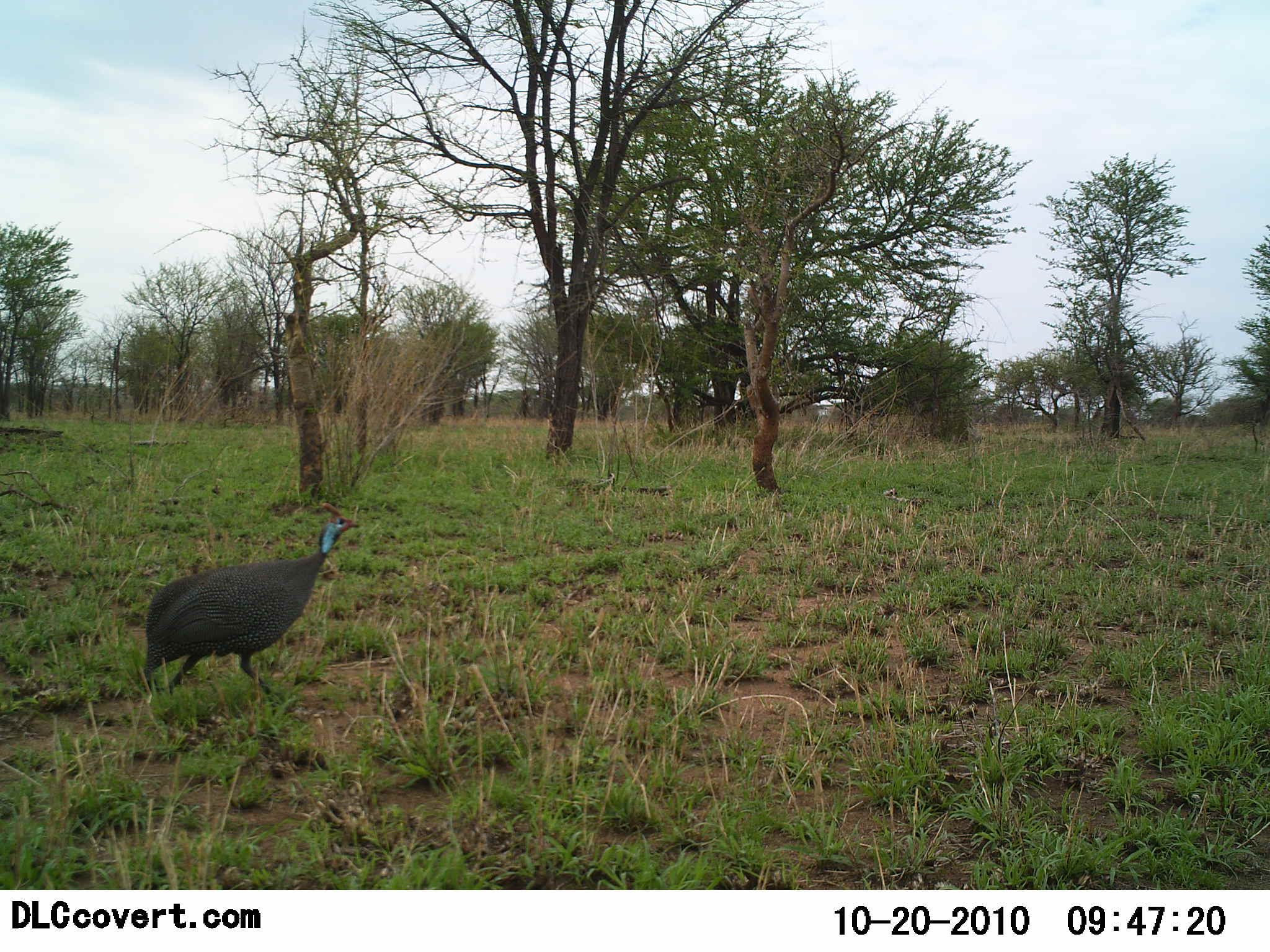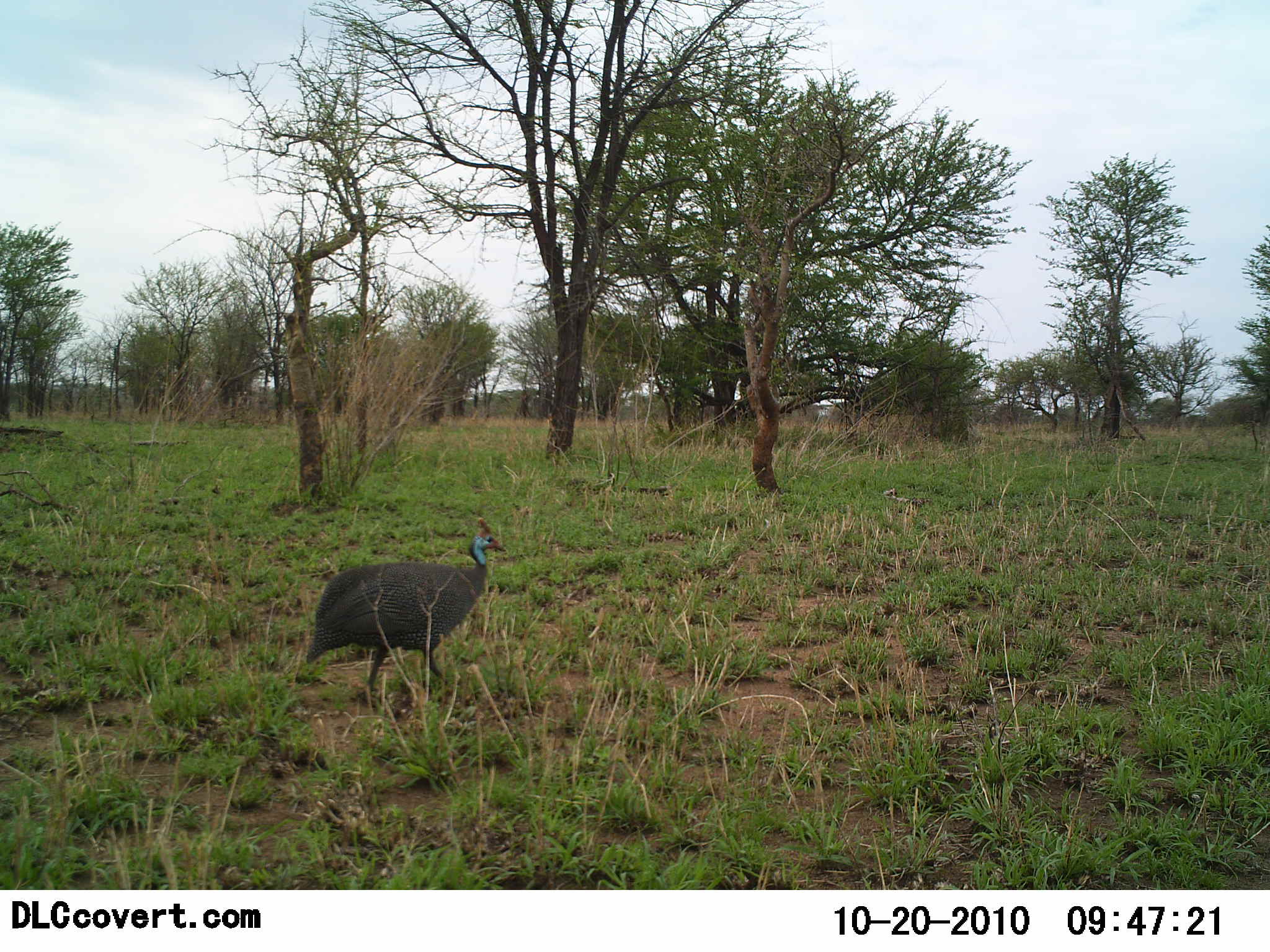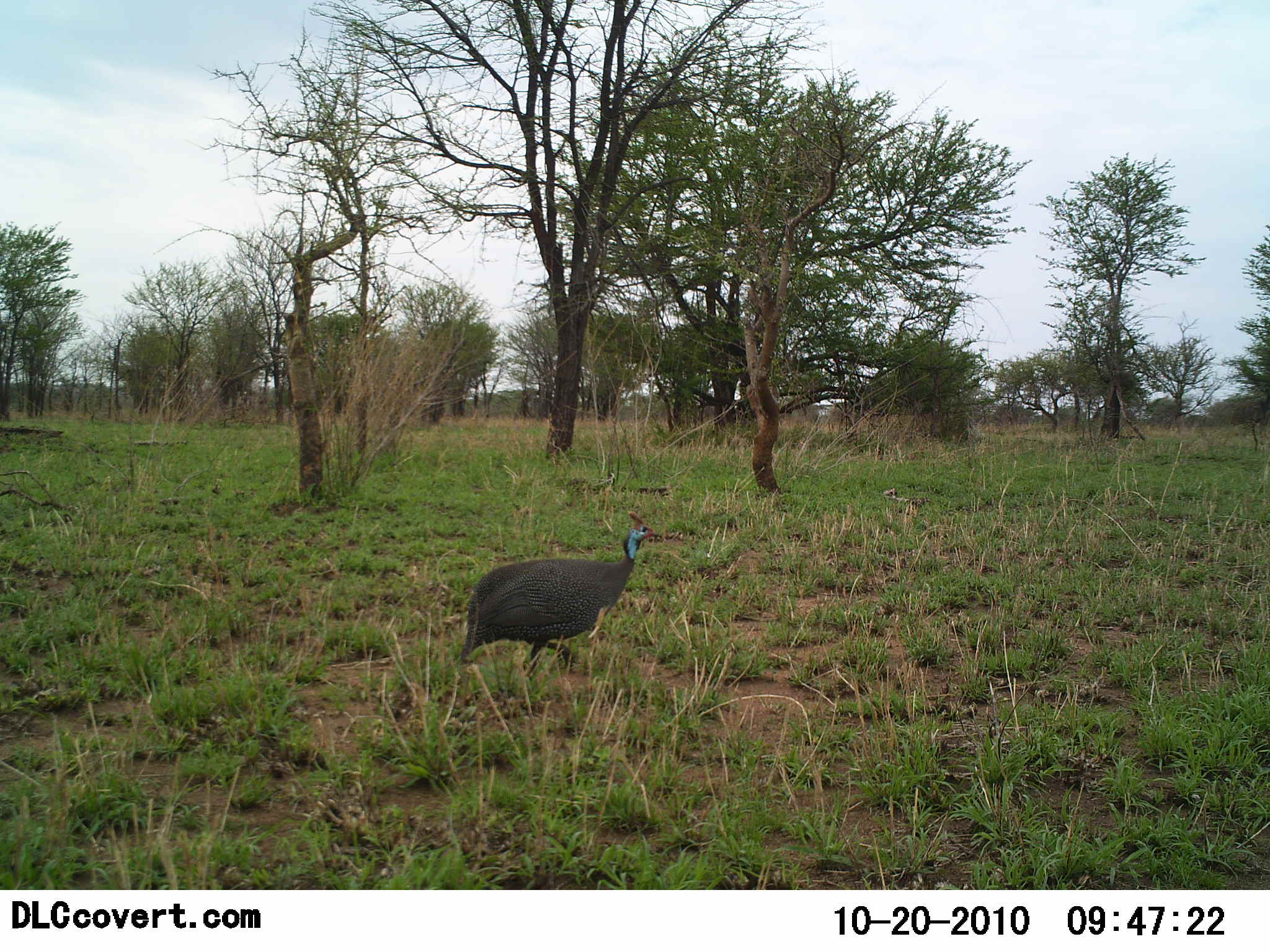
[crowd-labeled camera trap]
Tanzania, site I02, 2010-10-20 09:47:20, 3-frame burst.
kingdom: Animalia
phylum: Chordata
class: Aves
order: Galliformes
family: Numididae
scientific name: Numididae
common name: guinea fowl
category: guineafowl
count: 1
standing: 0%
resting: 0%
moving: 100%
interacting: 0%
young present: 0%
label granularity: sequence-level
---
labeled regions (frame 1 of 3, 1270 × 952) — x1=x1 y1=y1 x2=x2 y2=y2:
animal: x1=142 y1=503 x2=361 y2=717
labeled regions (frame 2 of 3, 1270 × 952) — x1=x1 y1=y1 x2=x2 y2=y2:
animal: x1=304 y1=516 x2=507 y2=708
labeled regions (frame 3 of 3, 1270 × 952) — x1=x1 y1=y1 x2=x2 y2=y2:
animal: x1=463 y1=510 x2=660 y2=682